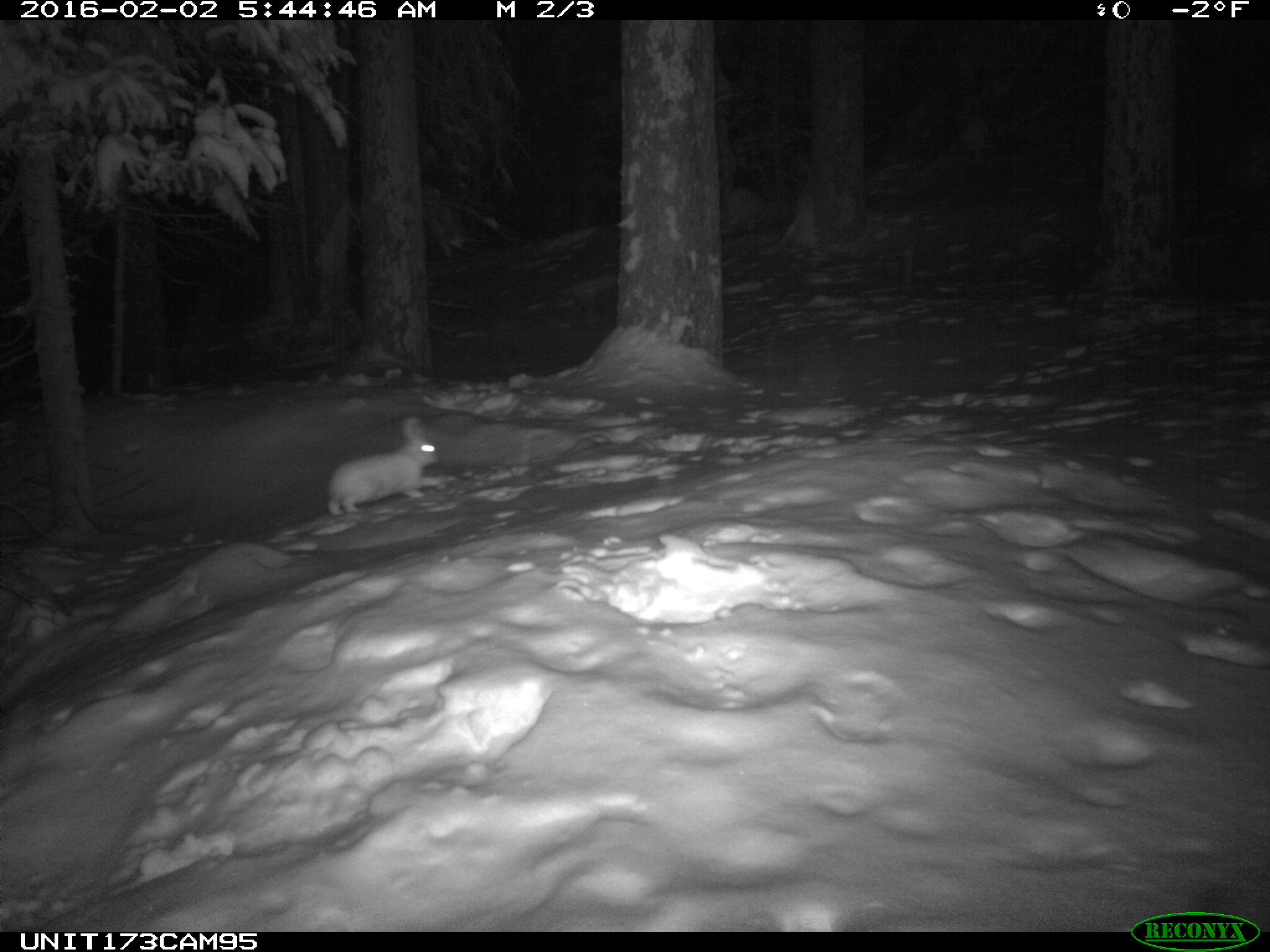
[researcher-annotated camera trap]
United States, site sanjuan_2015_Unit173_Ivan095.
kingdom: Animalia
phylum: Chordata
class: Mammalia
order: Lagomorpha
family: Leporidae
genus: Lepus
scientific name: Lepus americanus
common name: snowshoe hare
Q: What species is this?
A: Lepus americanus (snowshoe hare).